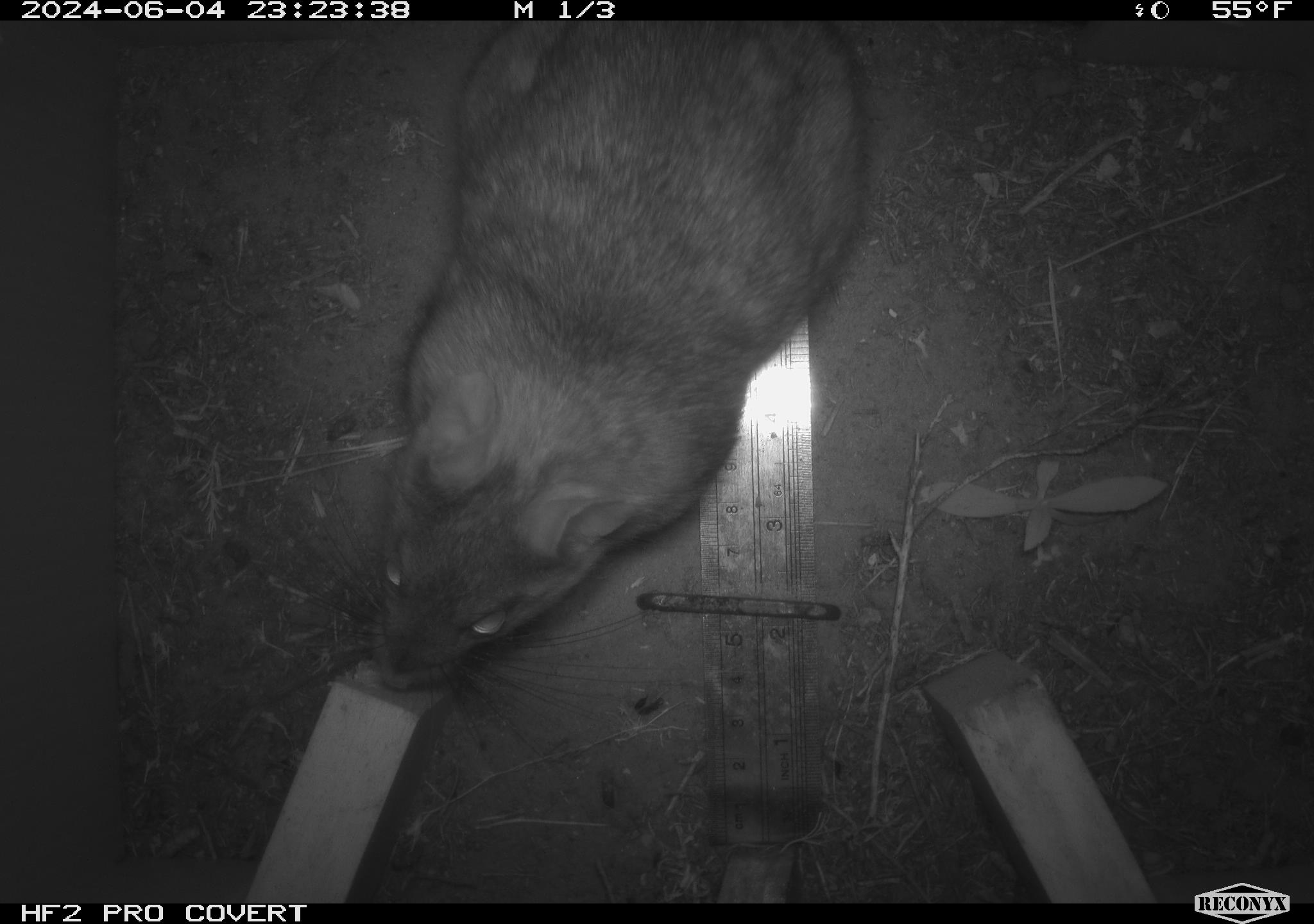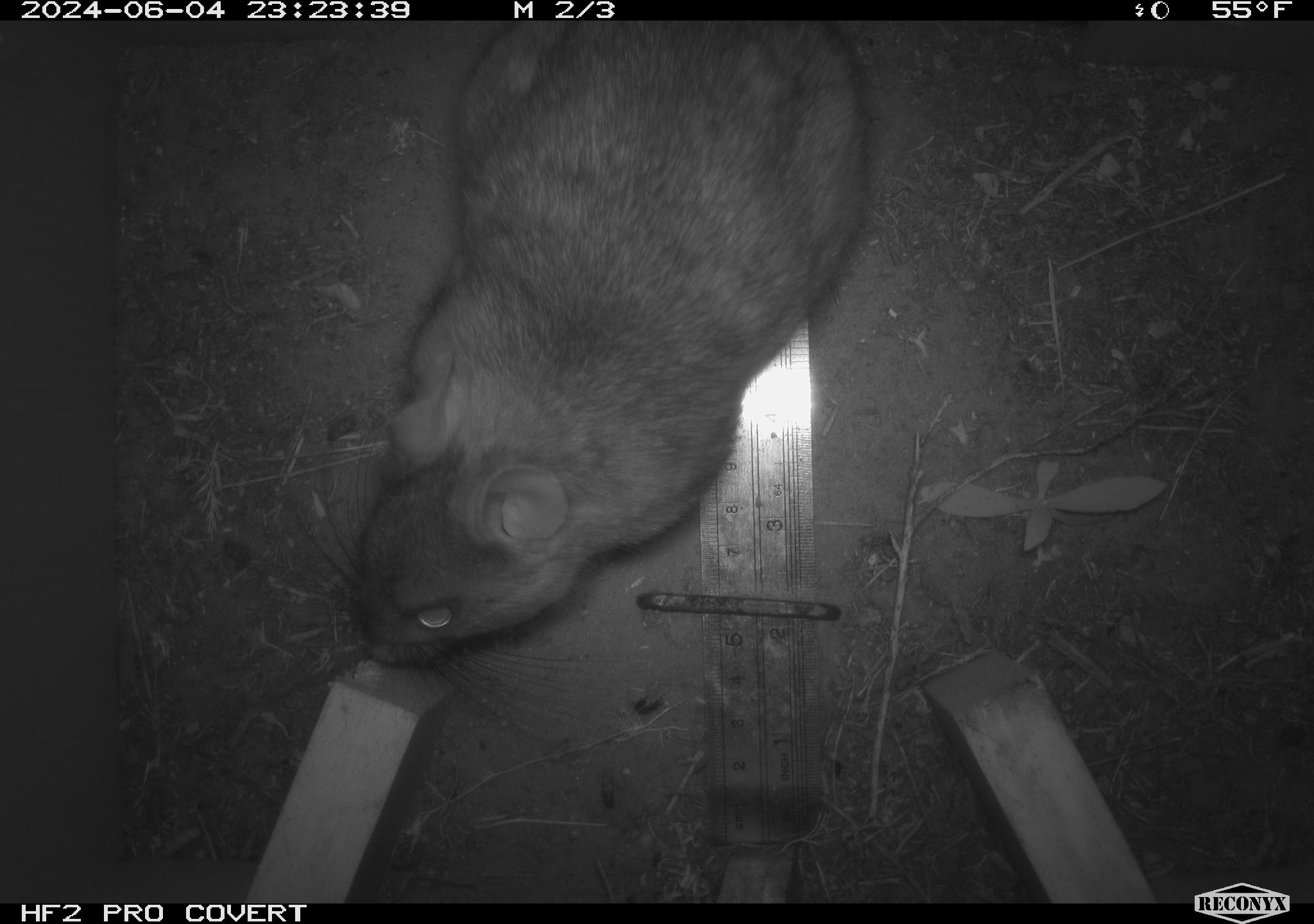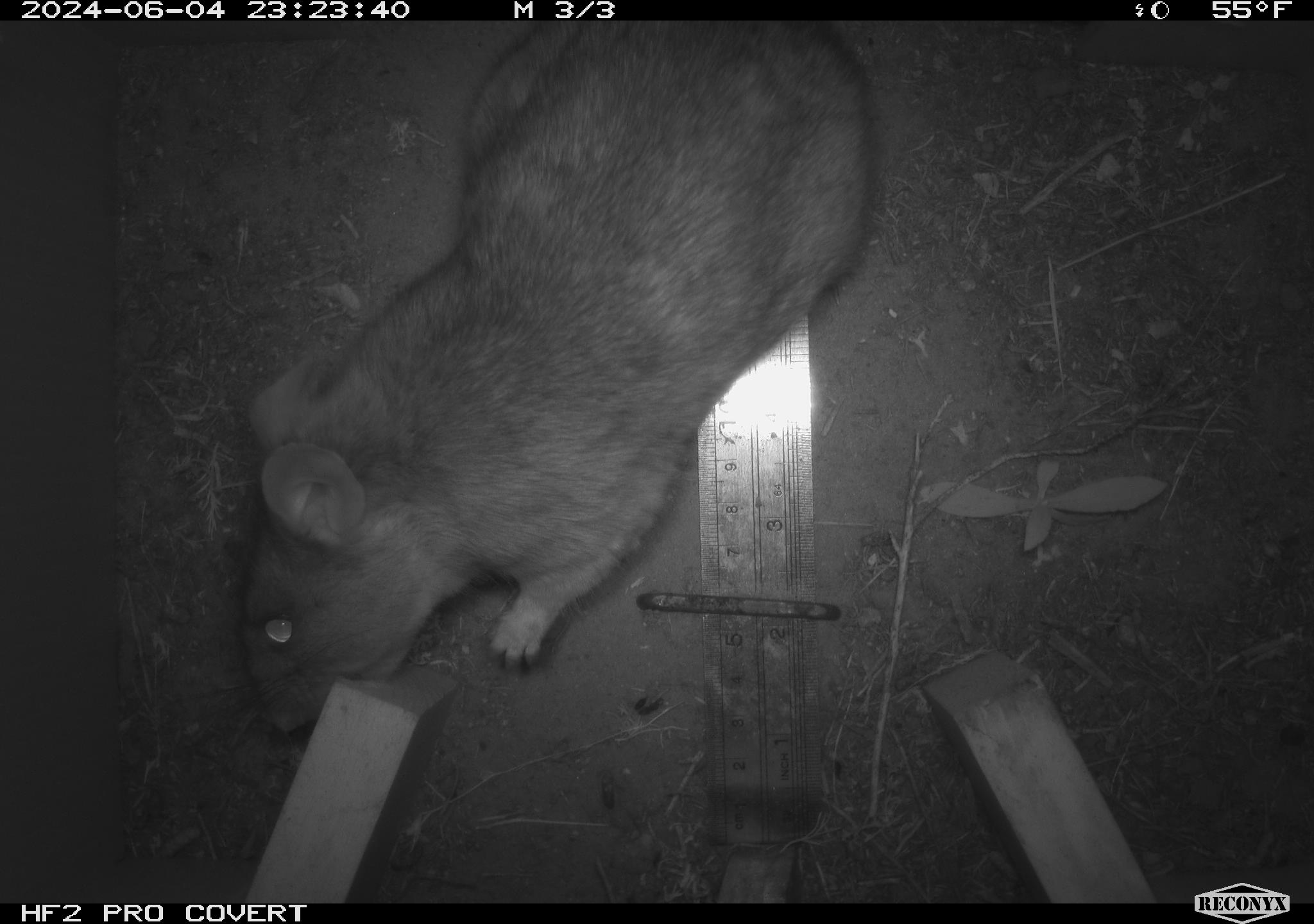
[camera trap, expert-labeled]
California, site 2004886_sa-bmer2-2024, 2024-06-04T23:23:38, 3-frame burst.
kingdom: Animalia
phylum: Chordata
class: Mammalia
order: Rodentia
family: Muridae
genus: Rattus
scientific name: Rattus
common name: rat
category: rattus species